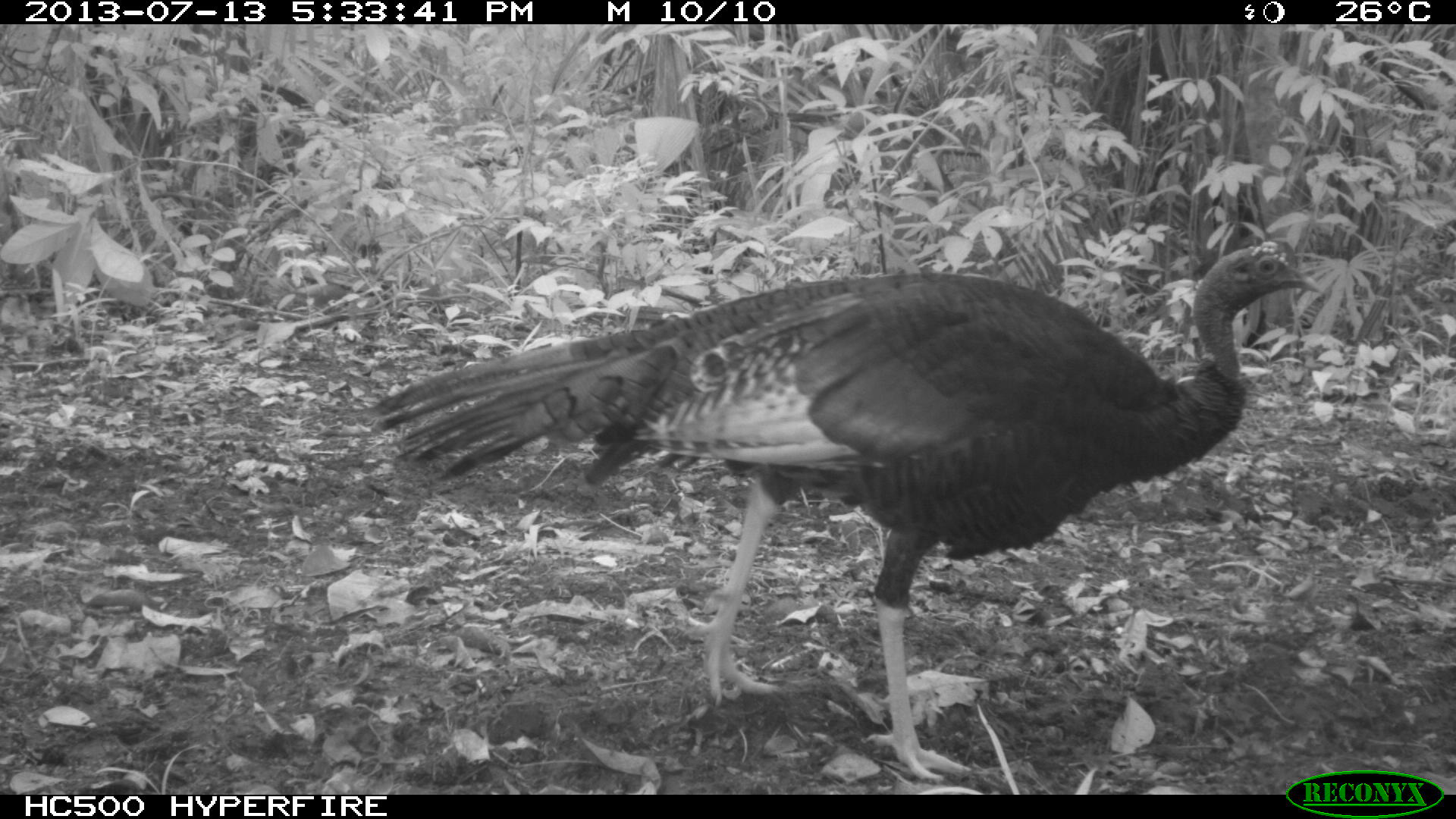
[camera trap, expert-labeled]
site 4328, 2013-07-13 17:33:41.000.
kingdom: Animalia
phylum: Chordata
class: Aves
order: Galliformes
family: Phasianidae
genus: Meleagris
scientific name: Meleagris ocellata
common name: ocellated turkey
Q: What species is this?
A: Meleagris ocellata (ocellated turkey).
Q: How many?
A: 2.